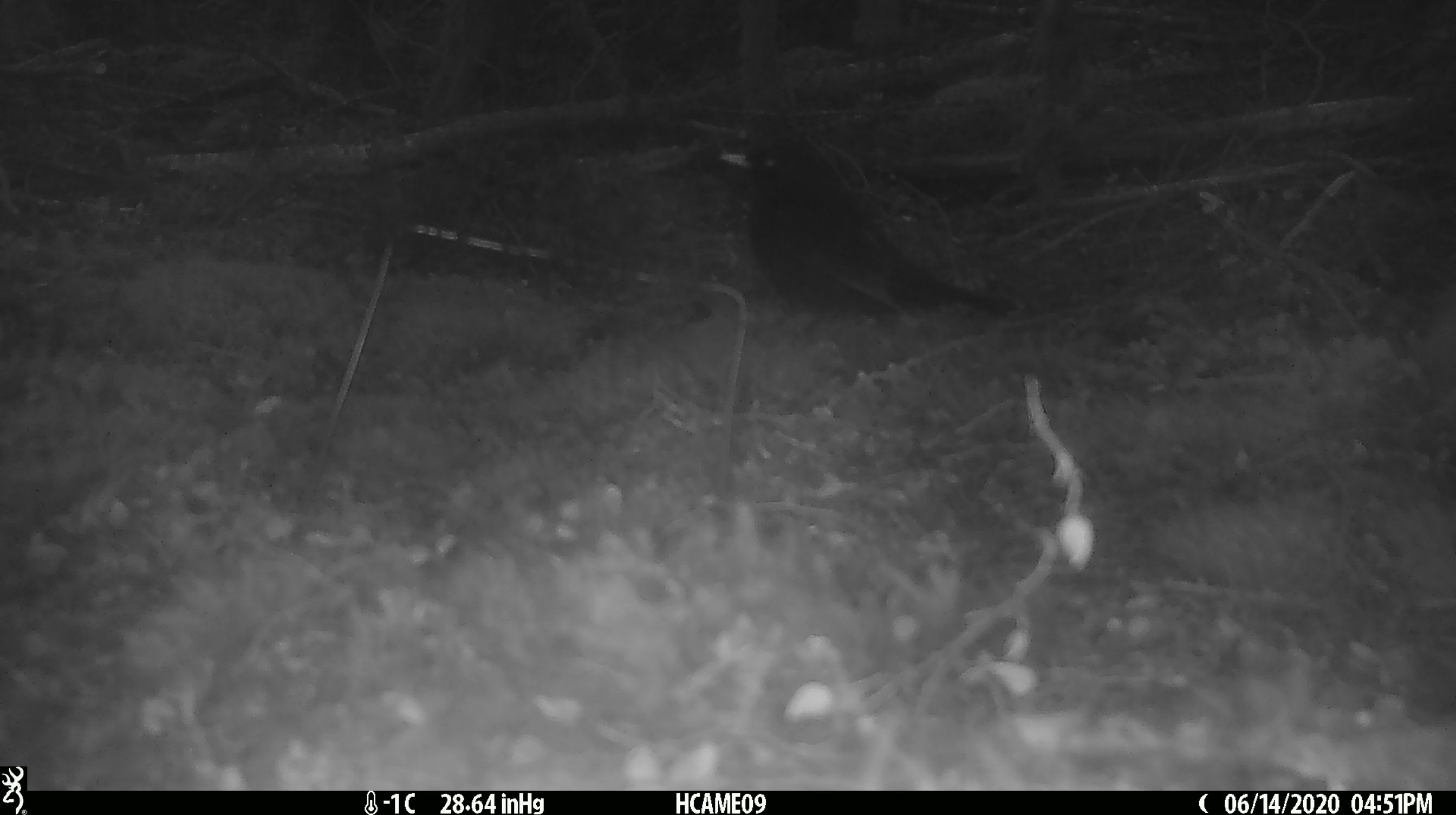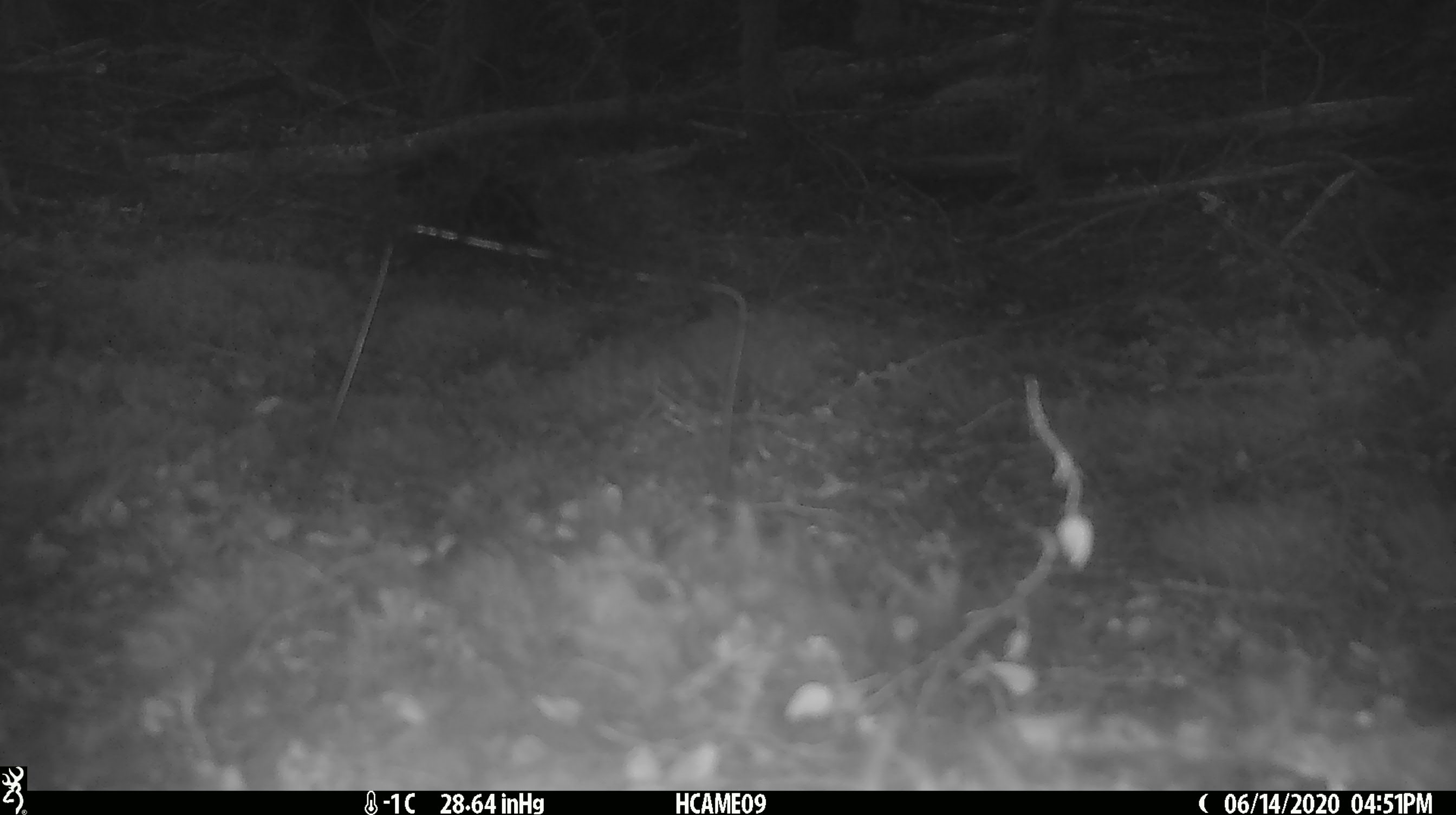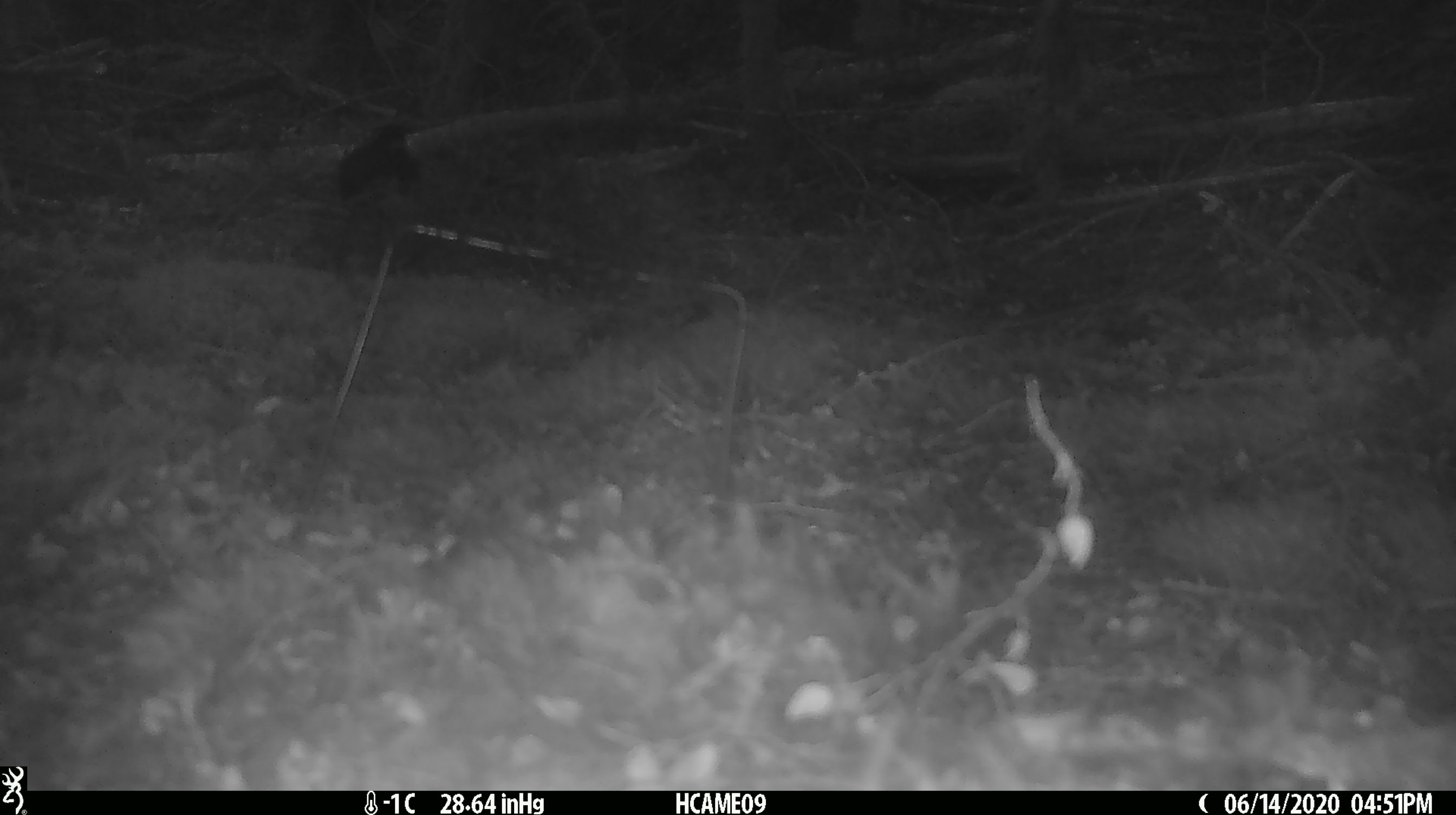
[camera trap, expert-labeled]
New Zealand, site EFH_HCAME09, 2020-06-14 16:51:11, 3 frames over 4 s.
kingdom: Animalia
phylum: Chordata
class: Aves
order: Passeriformes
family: Turdidae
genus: Turdus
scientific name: Turdus merula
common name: eurasian blackbird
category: blackbird